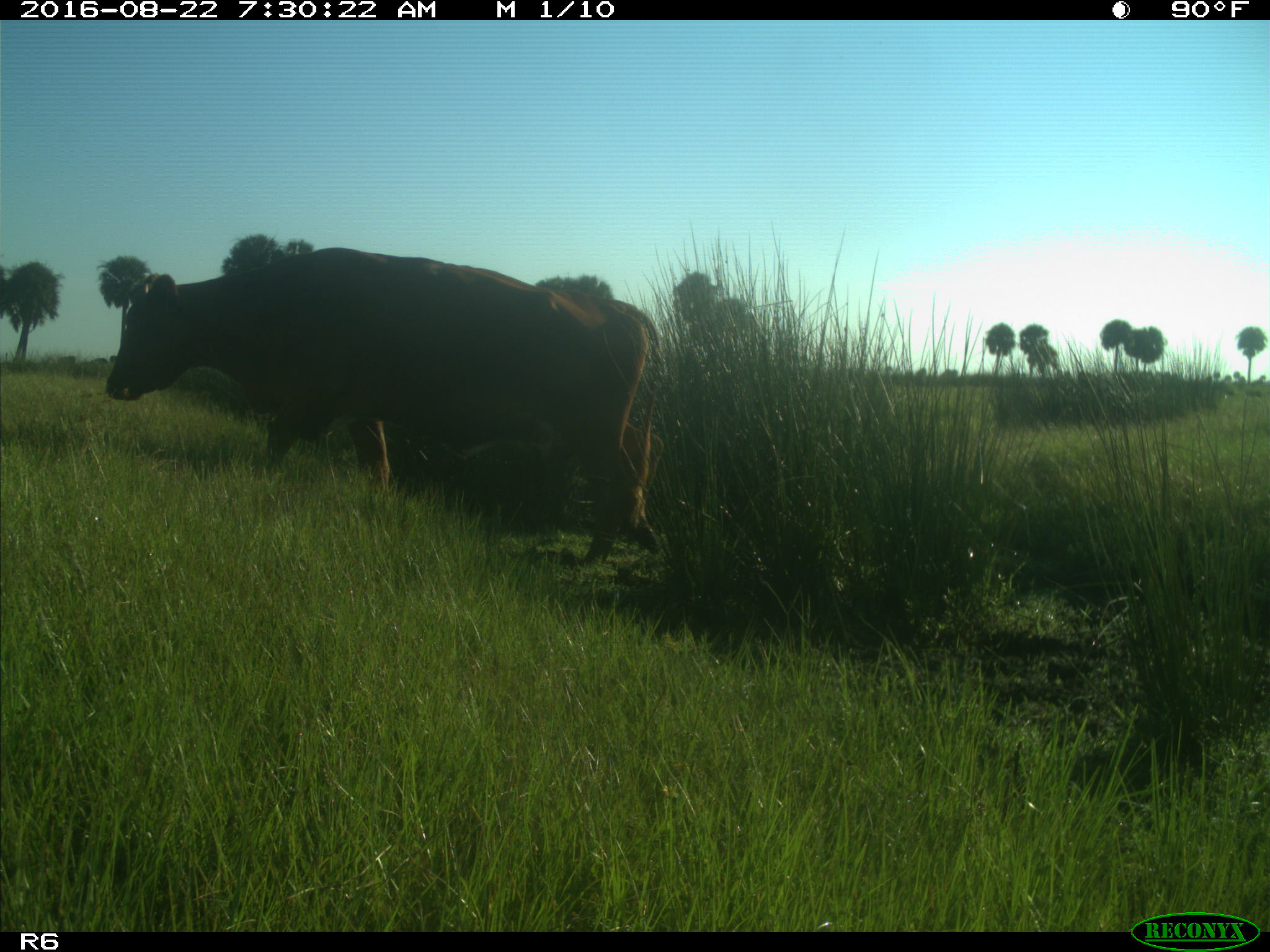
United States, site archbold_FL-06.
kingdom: Animalia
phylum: Chordata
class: Mammalia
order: Artiodactyla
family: Bovidae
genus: Bos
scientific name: Bos taurus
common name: domestic cow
Bos taurus (domestic cow).